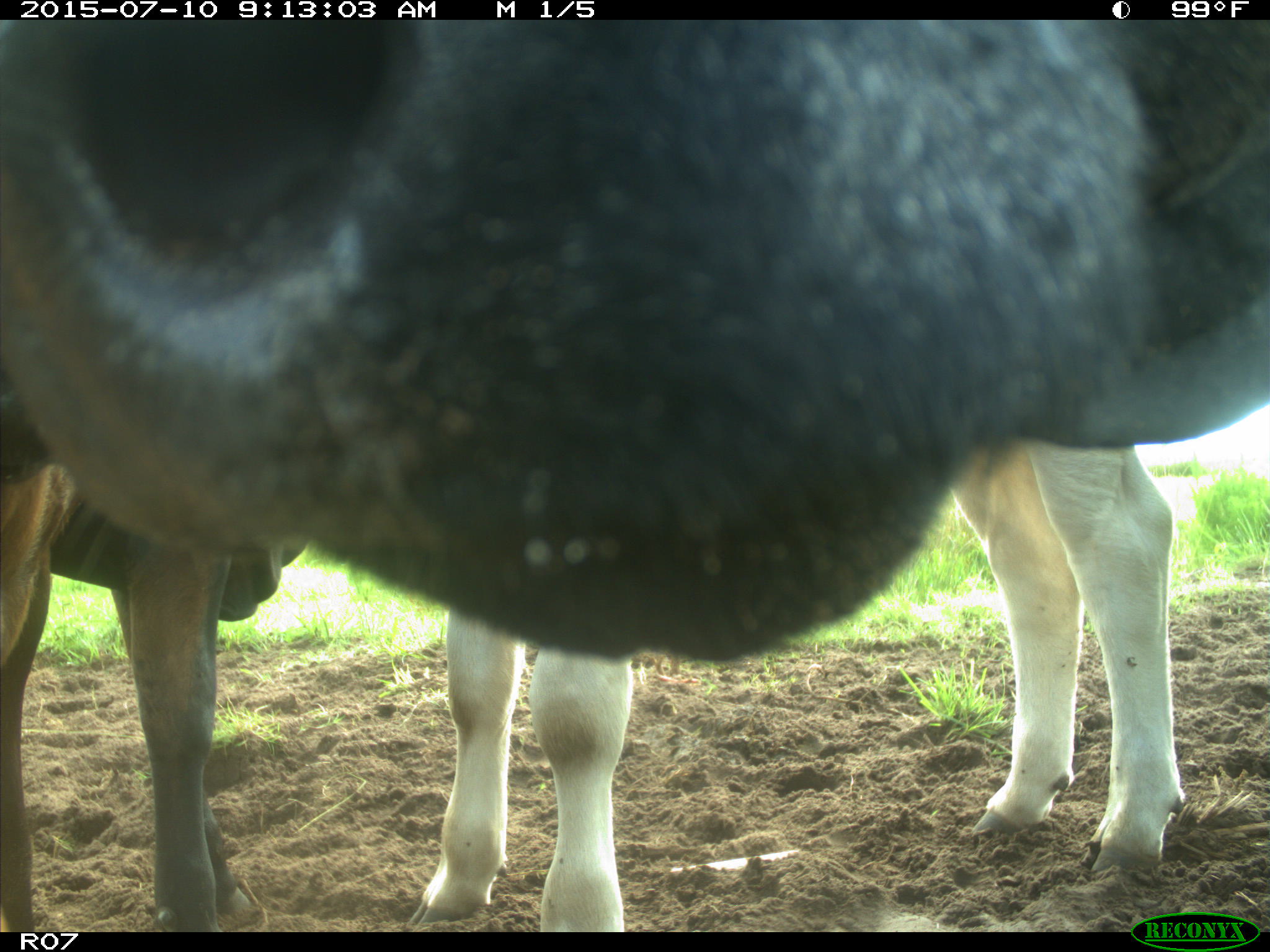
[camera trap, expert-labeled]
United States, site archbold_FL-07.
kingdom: Animalia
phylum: Chordata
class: Mammalia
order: Artiodactyla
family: Bovidae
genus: Bos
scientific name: Bos taurus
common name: domestic cow